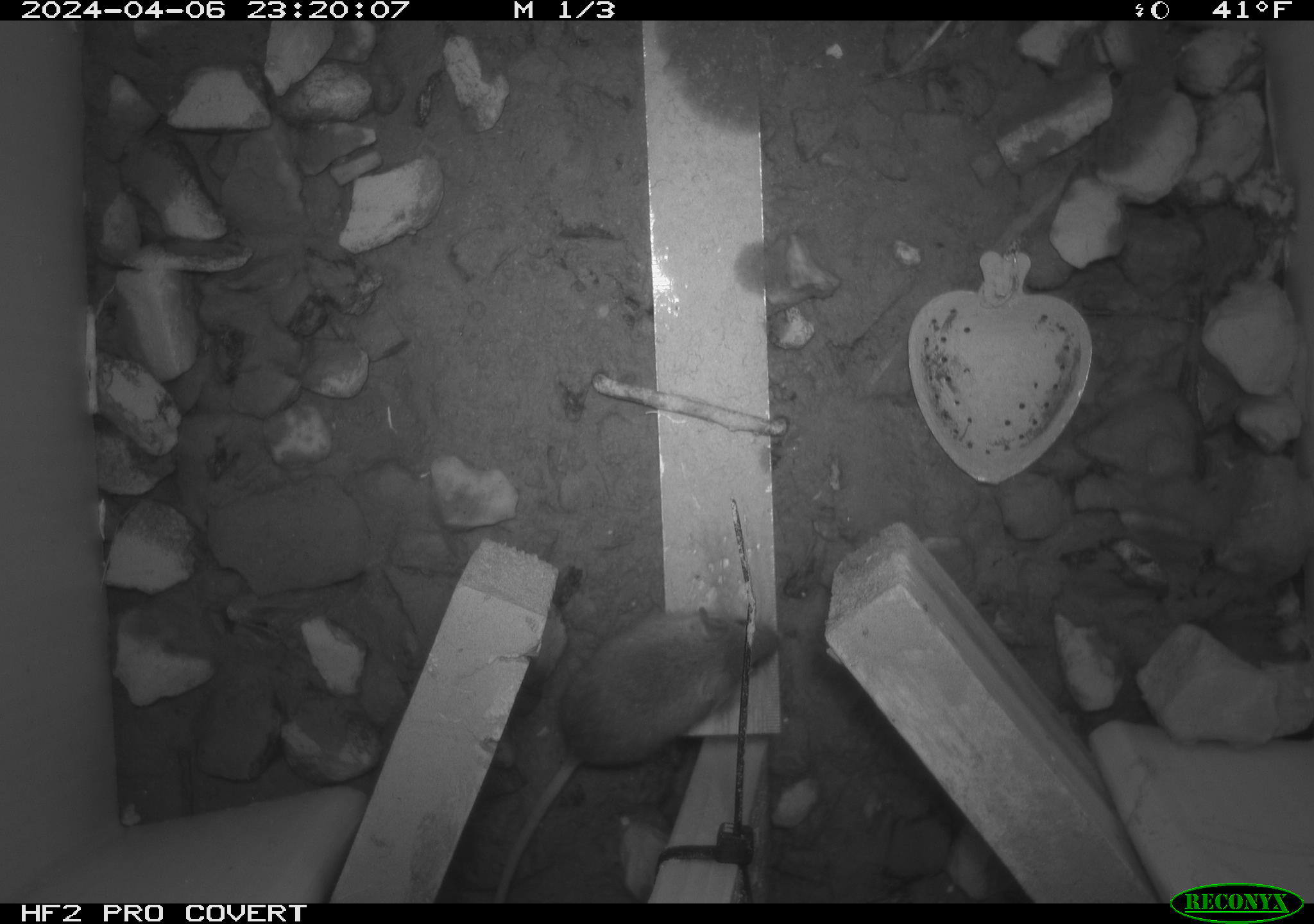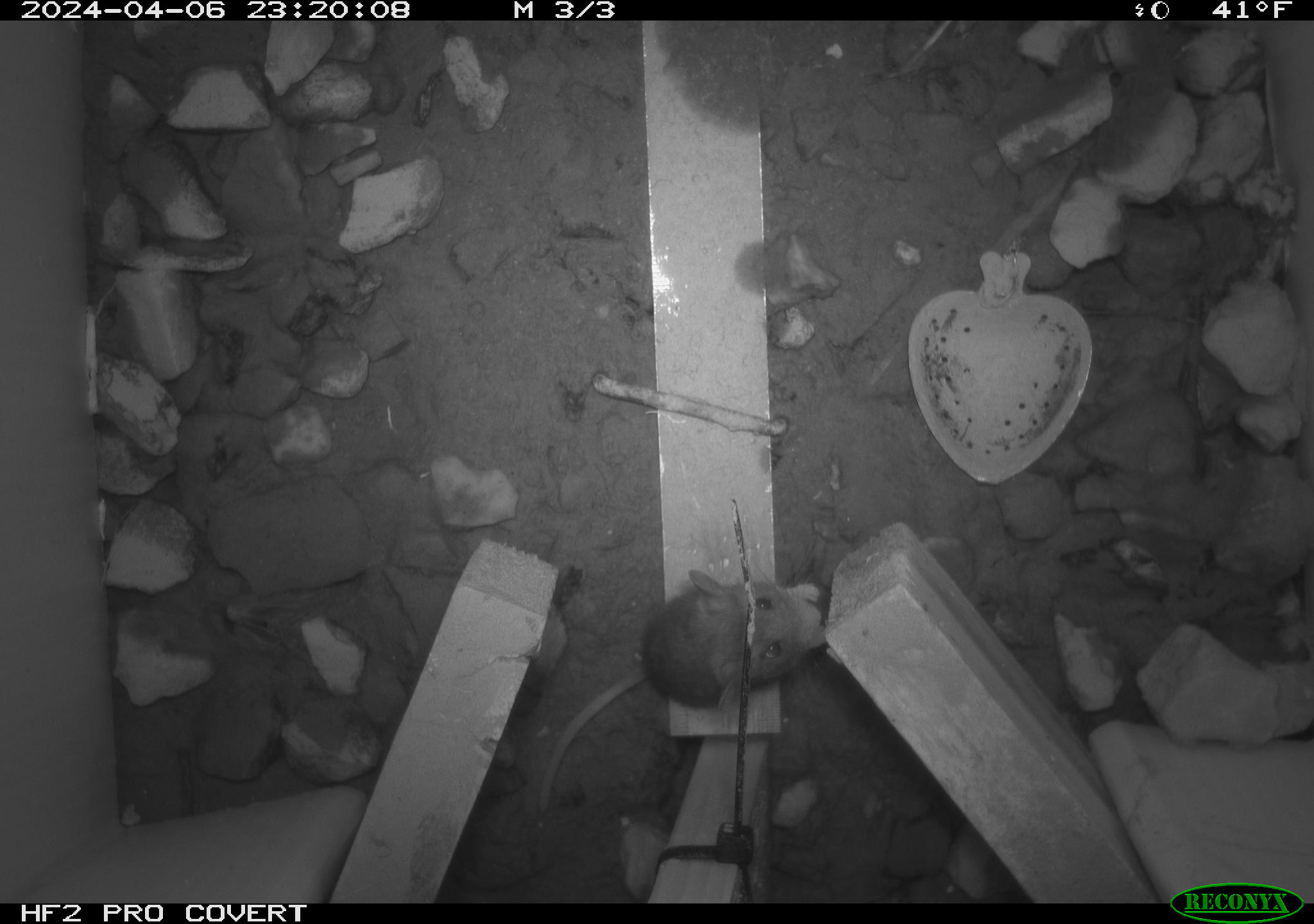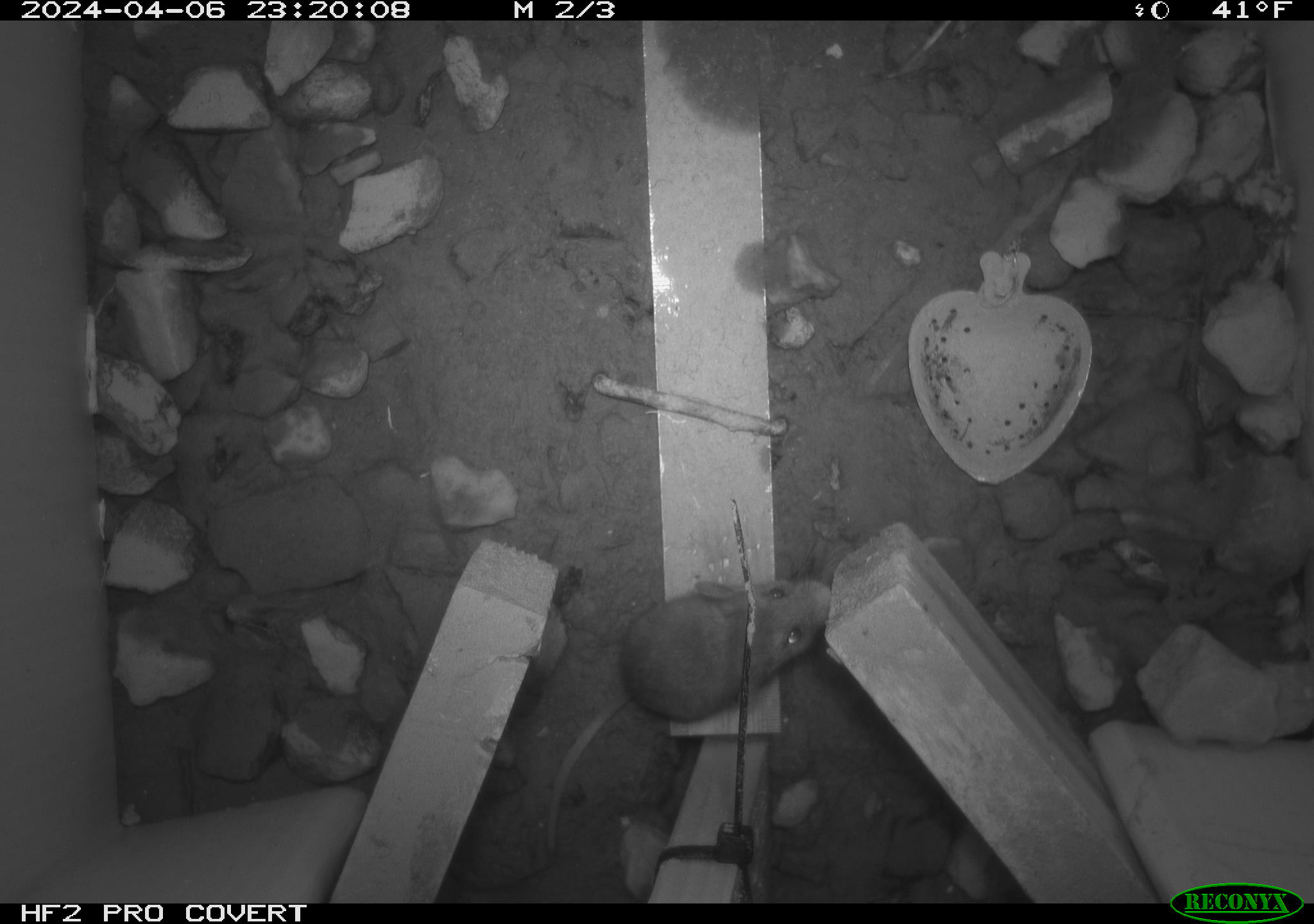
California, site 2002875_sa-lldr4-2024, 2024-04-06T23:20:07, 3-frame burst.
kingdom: Animalia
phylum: Chordata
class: Mammalia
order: Rodentia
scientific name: Rodentia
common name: mouse species